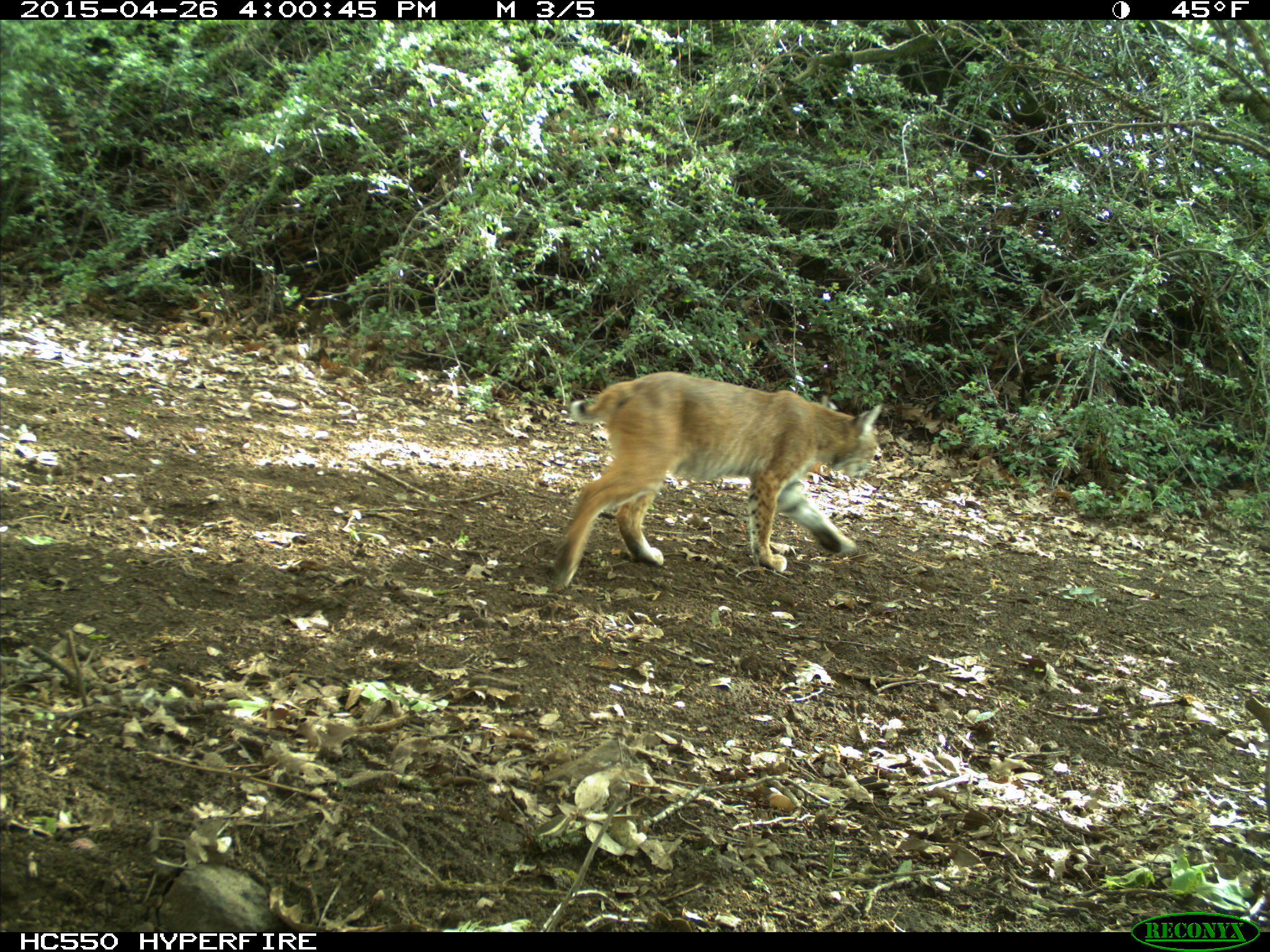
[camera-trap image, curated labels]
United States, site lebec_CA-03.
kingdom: Animalia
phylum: Chordata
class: Mammalia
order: Carnivora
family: Felidae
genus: Lynx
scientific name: Lynx rufus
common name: bobcat